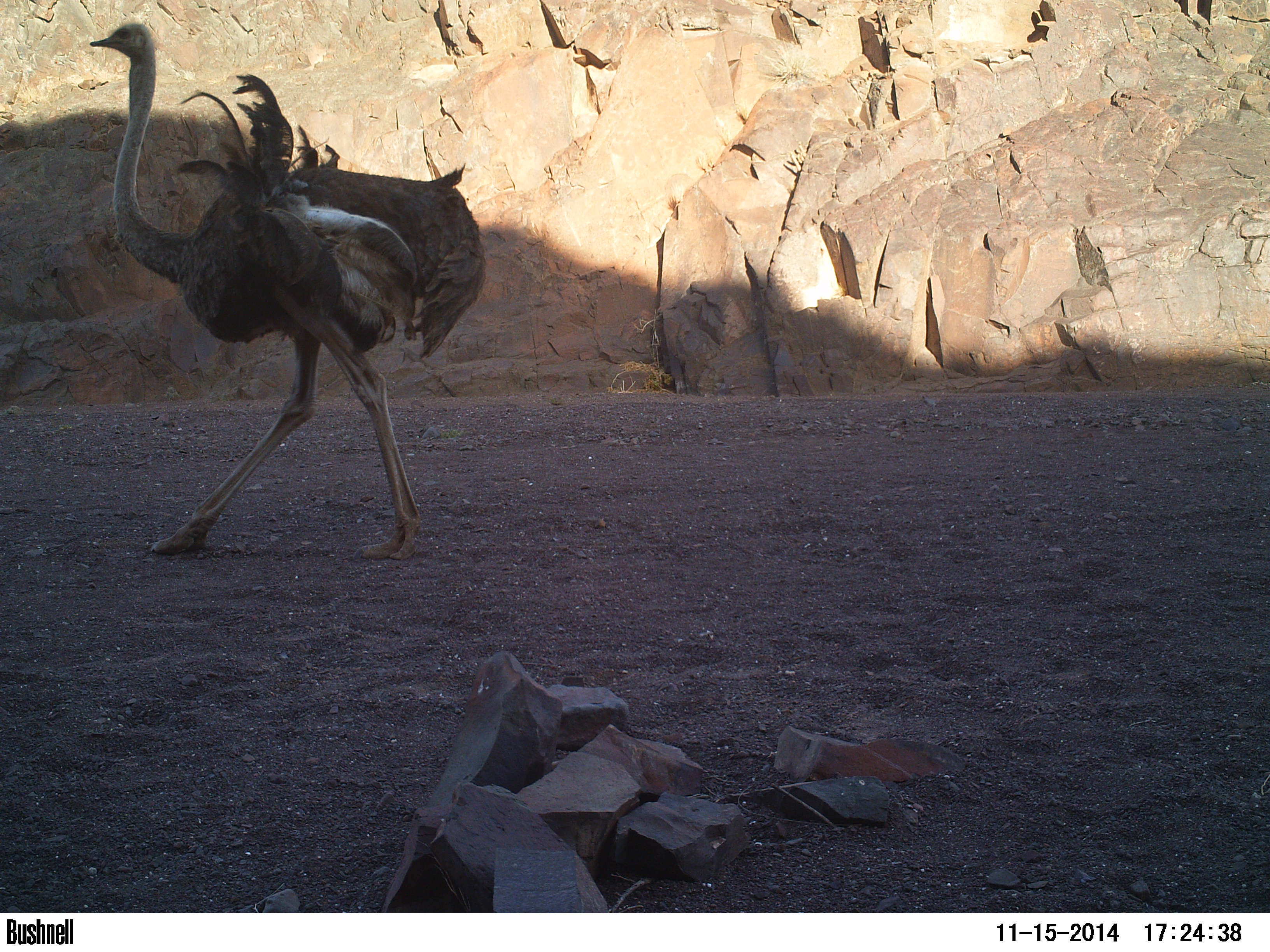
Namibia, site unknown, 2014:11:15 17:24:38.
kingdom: Animalia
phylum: Chordata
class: Aves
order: Struthioniformes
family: Struthionidae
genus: Struthio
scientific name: Struthio camelus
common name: common ostrich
Struthio camelus (common ostrich).